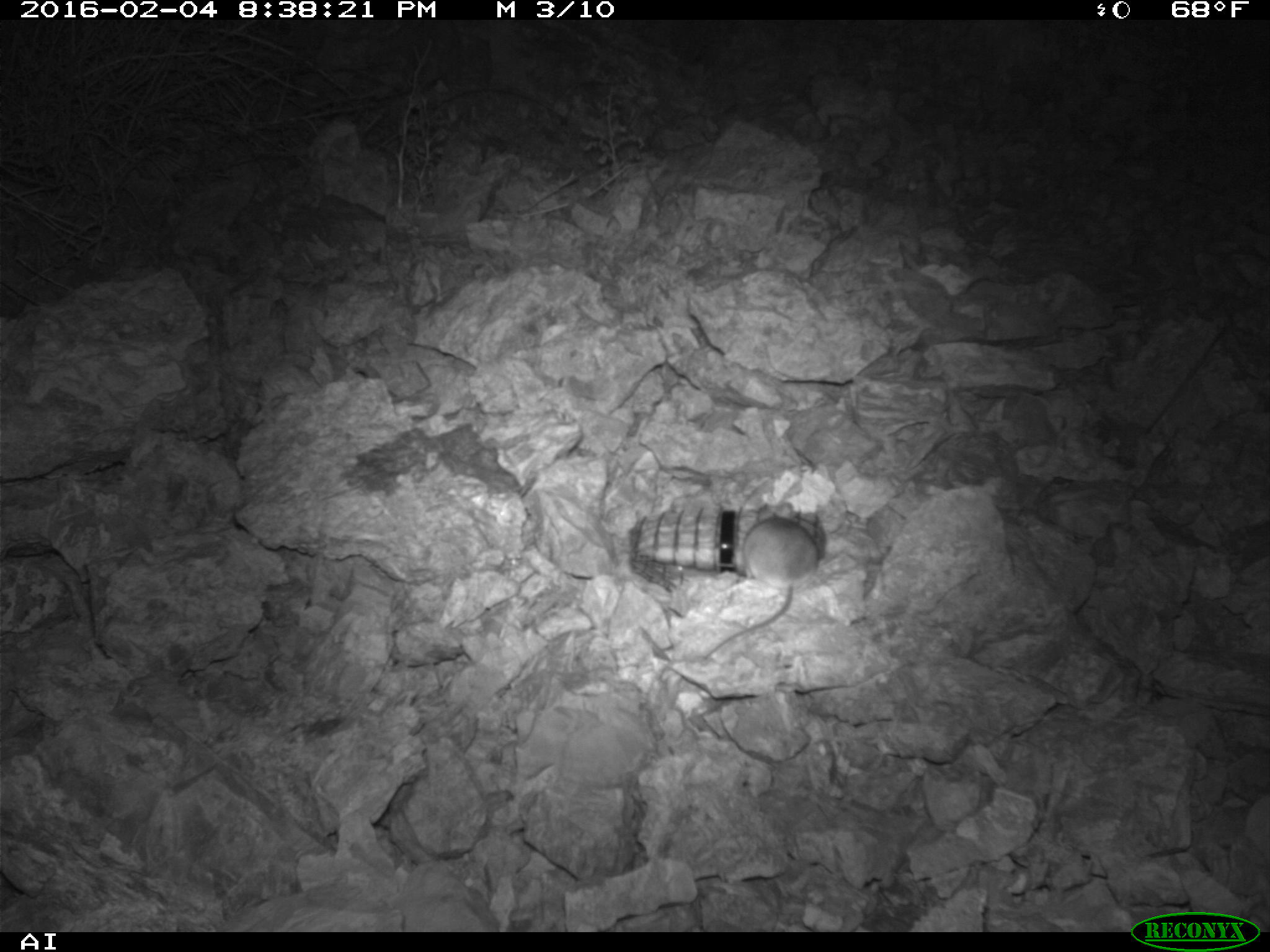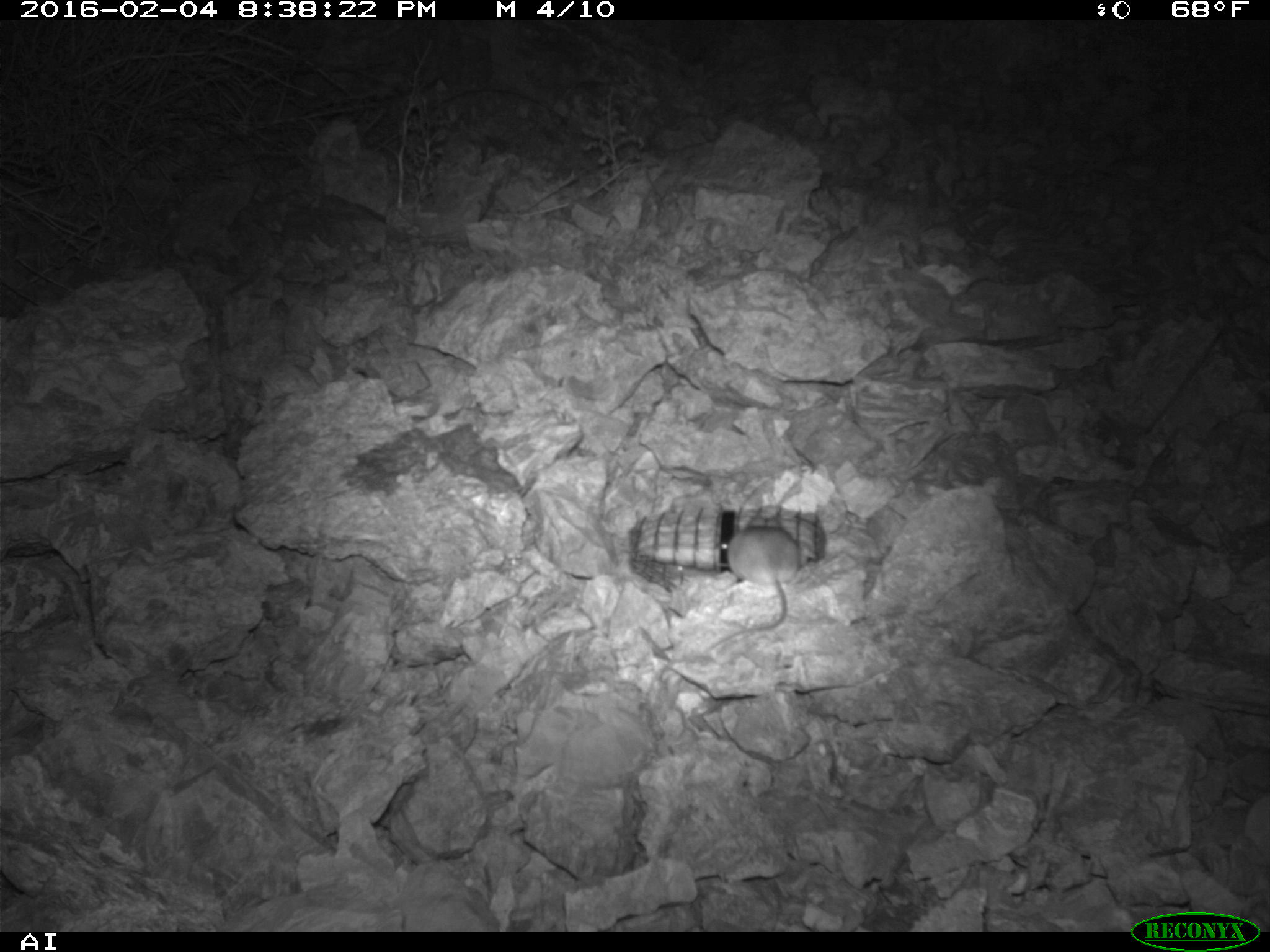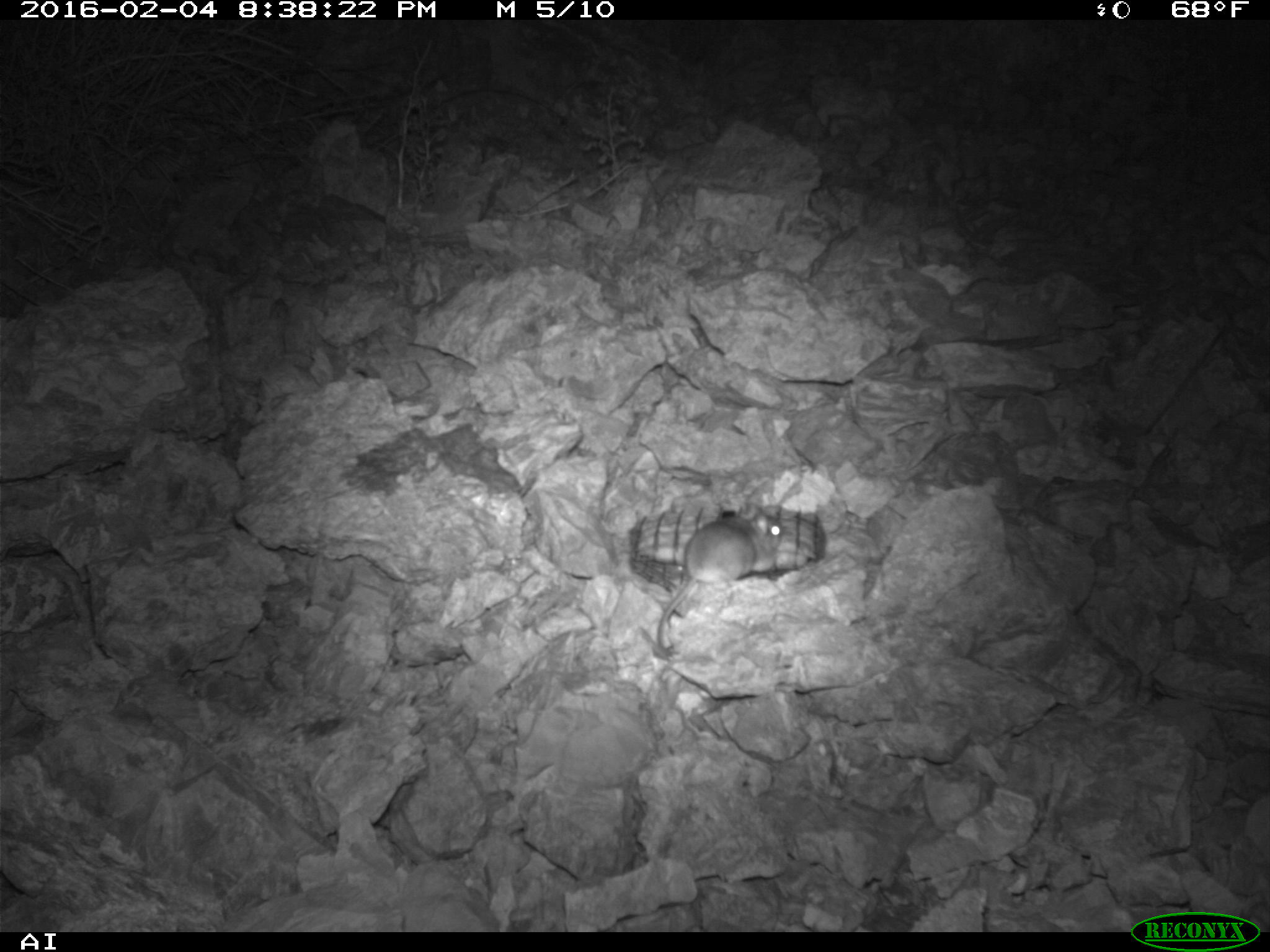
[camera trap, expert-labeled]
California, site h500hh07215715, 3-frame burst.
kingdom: Animalia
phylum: Chordata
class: Mammalia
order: Rodentia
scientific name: Rodentia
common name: rodent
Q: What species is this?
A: Rodent (Rodentia).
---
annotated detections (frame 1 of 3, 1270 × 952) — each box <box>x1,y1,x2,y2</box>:
rodent: <box>699,500,818,659</box>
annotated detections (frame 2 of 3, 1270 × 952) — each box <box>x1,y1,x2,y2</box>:
rodent: <box>703,516,803,654</box>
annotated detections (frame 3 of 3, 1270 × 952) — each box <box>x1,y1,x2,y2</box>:
rodent: <box>655,508,784,657</box>